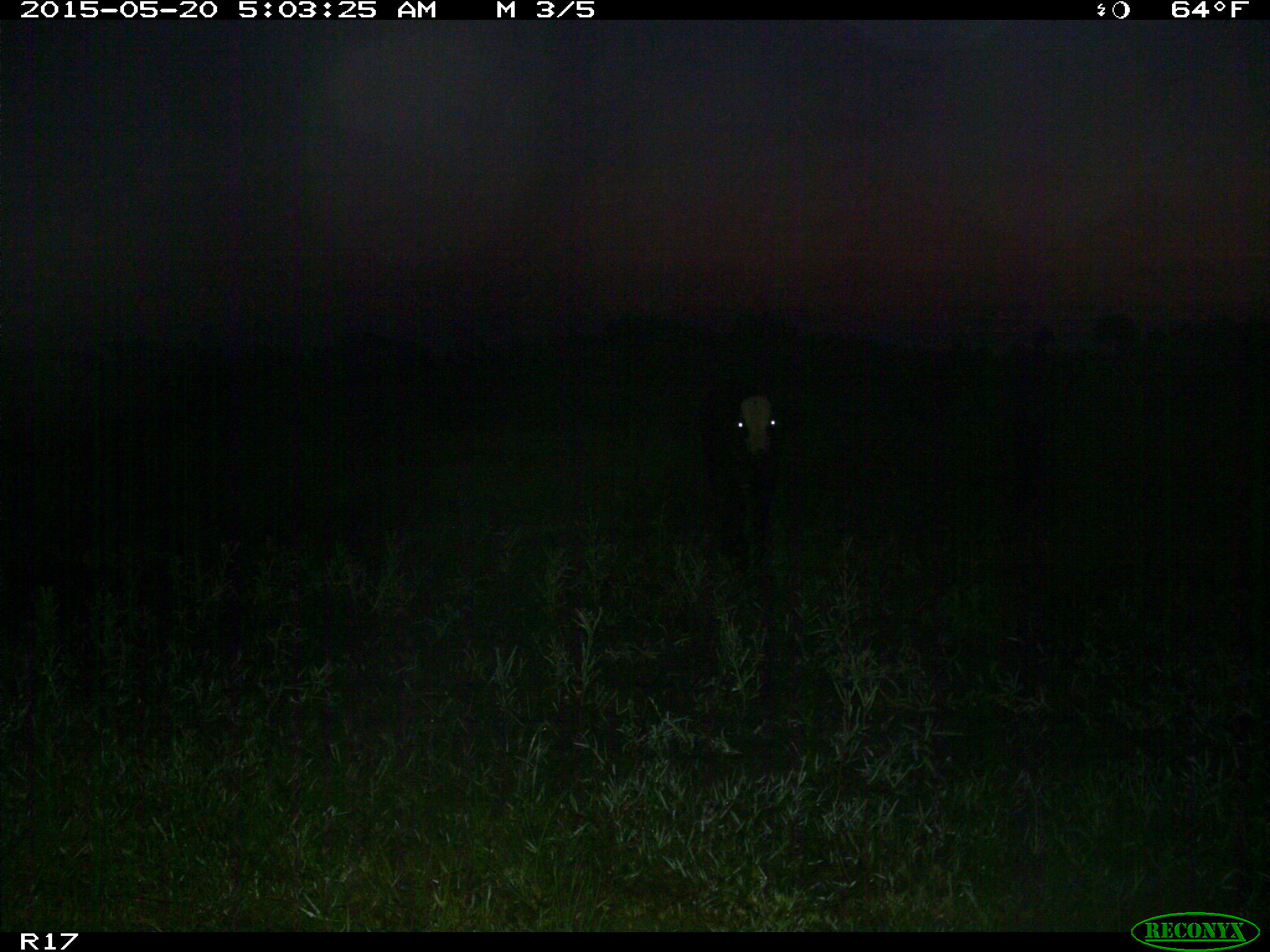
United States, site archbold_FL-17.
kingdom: Animalia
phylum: Chordata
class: Mammalia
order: Artiodactyla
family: Bovidae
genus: Bos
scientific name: Bos taurus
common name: domestic cow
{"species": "Bos taurus (domestic cow)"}